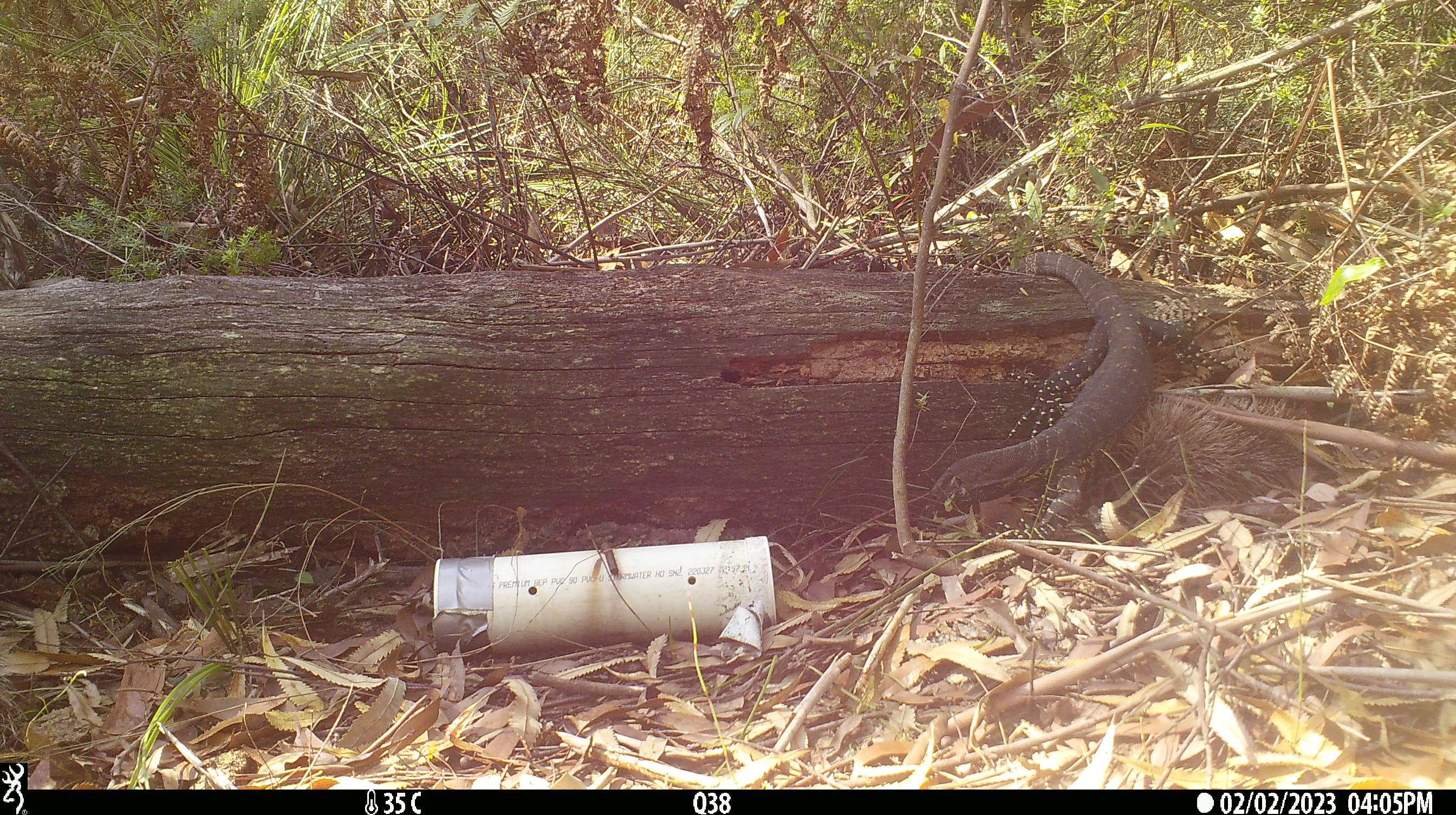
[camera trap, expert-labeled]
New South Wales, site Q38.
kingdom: Animalia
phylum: Chordata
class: Reptilia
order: Squamata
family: Varanidae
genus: Varanus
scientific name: Varanus varius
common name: lace monitor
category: goanna